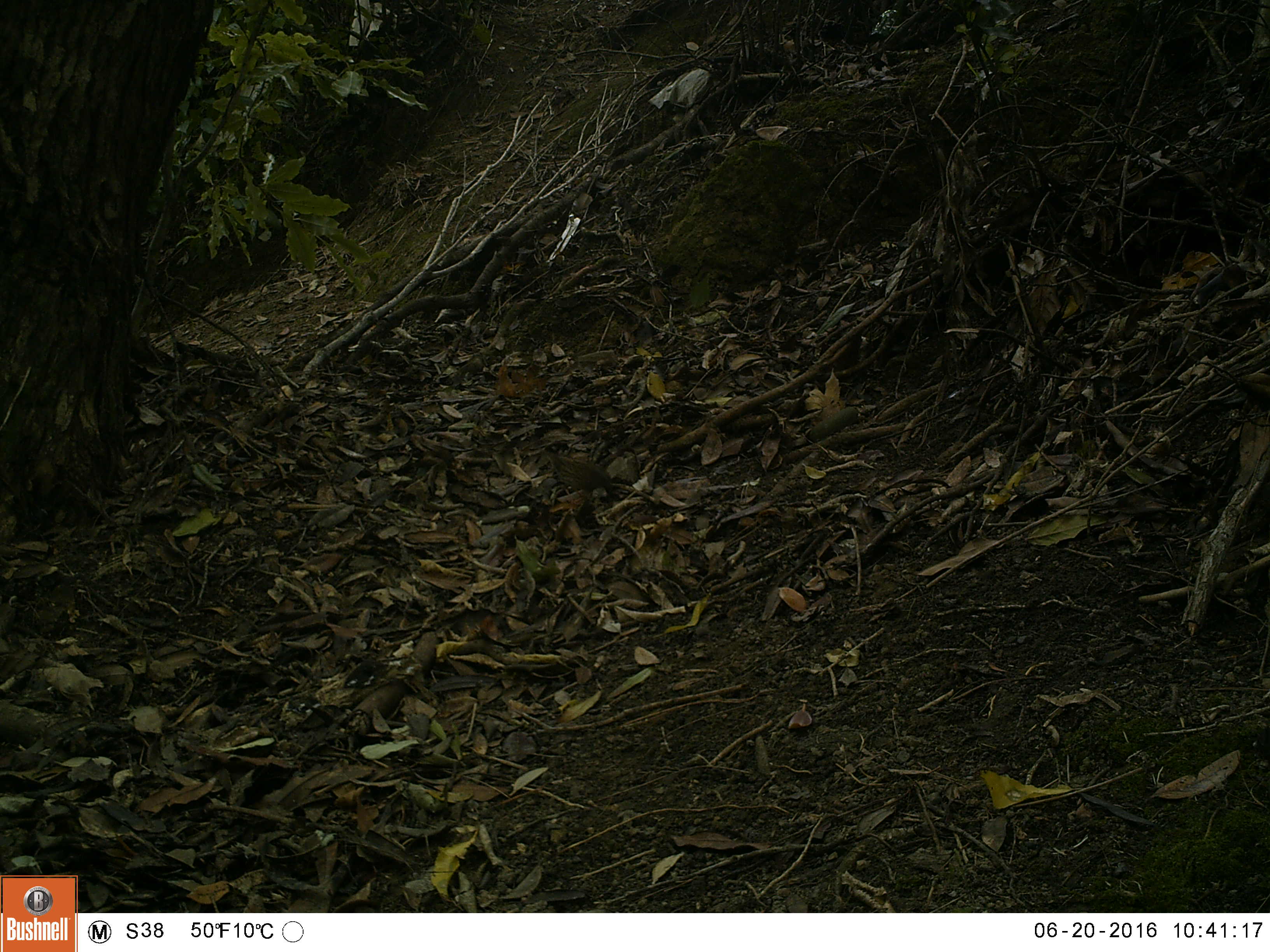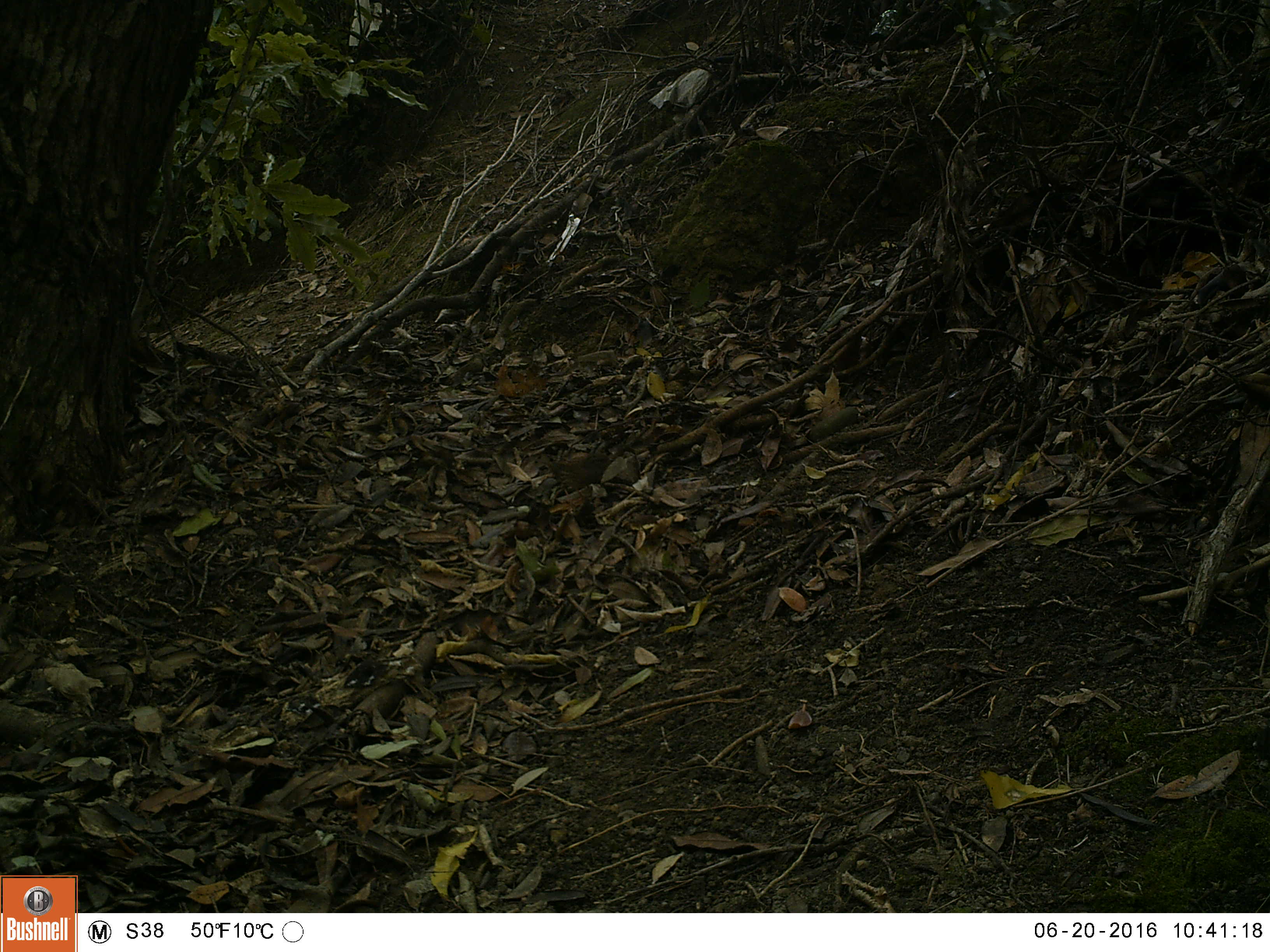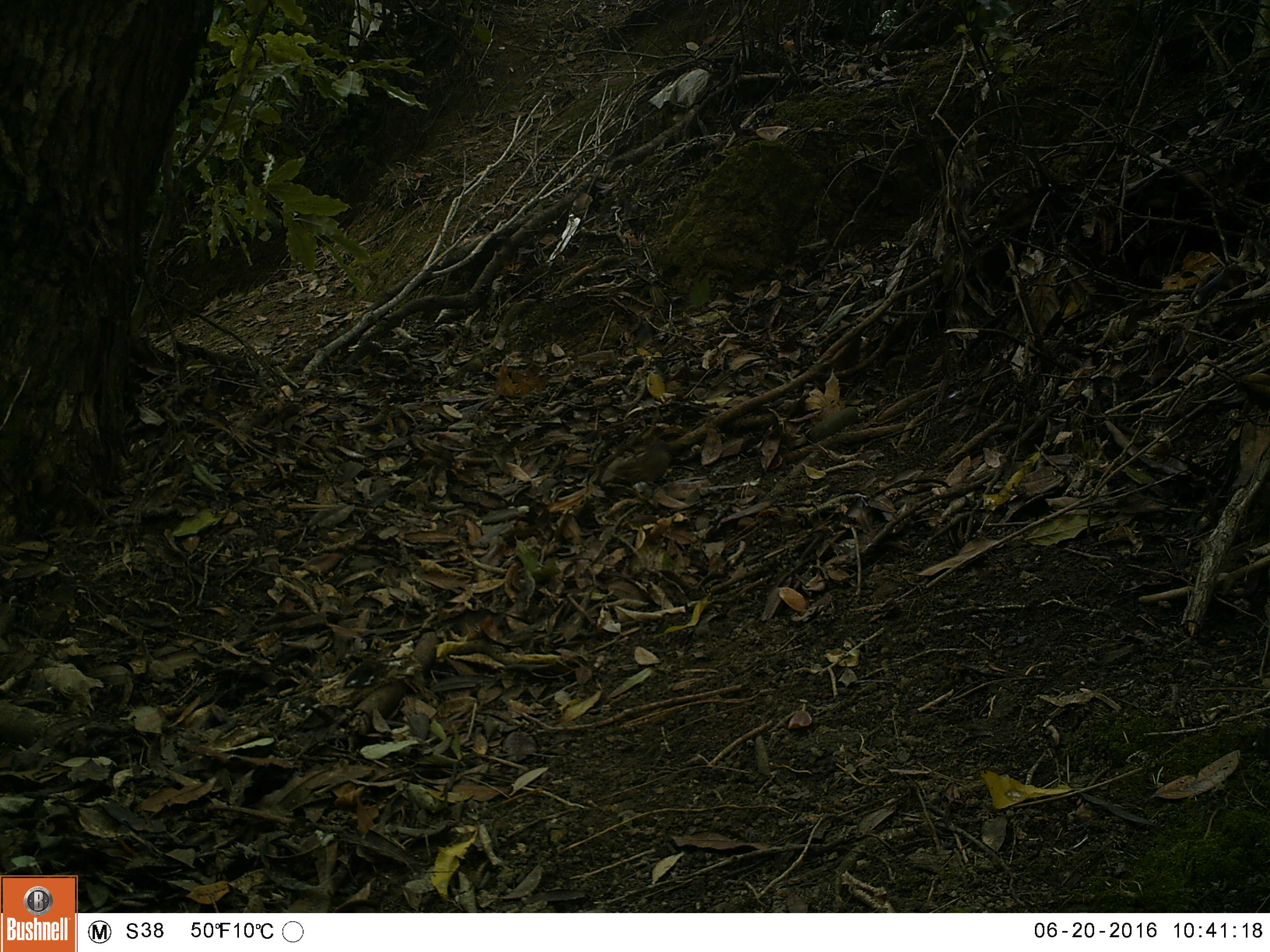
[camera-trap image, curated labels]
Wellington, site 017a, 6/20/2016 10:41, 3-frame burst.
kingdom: Animalia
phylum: Chordata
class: Aves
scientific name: Aves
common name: bird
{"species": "bird (Aves)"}